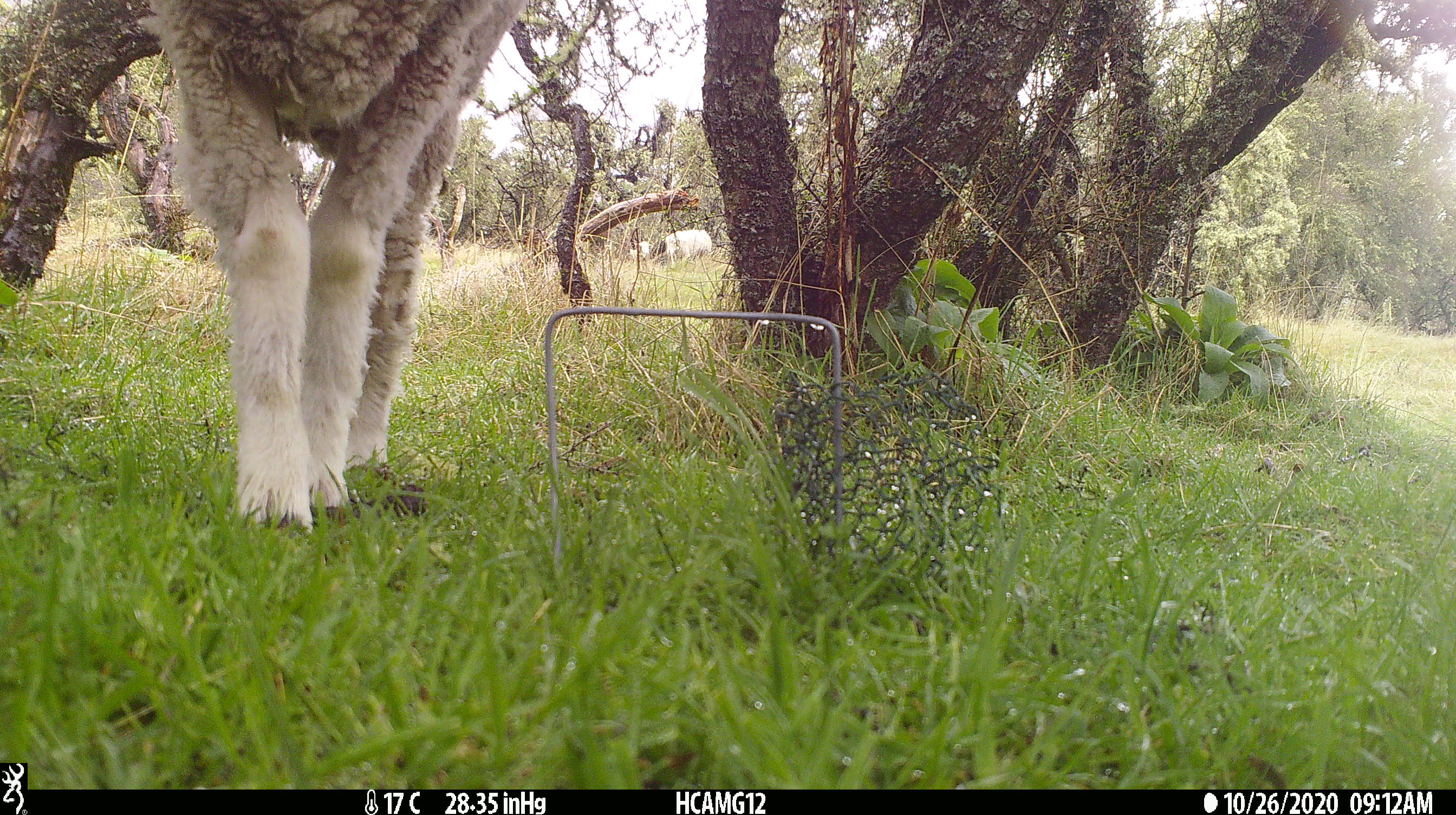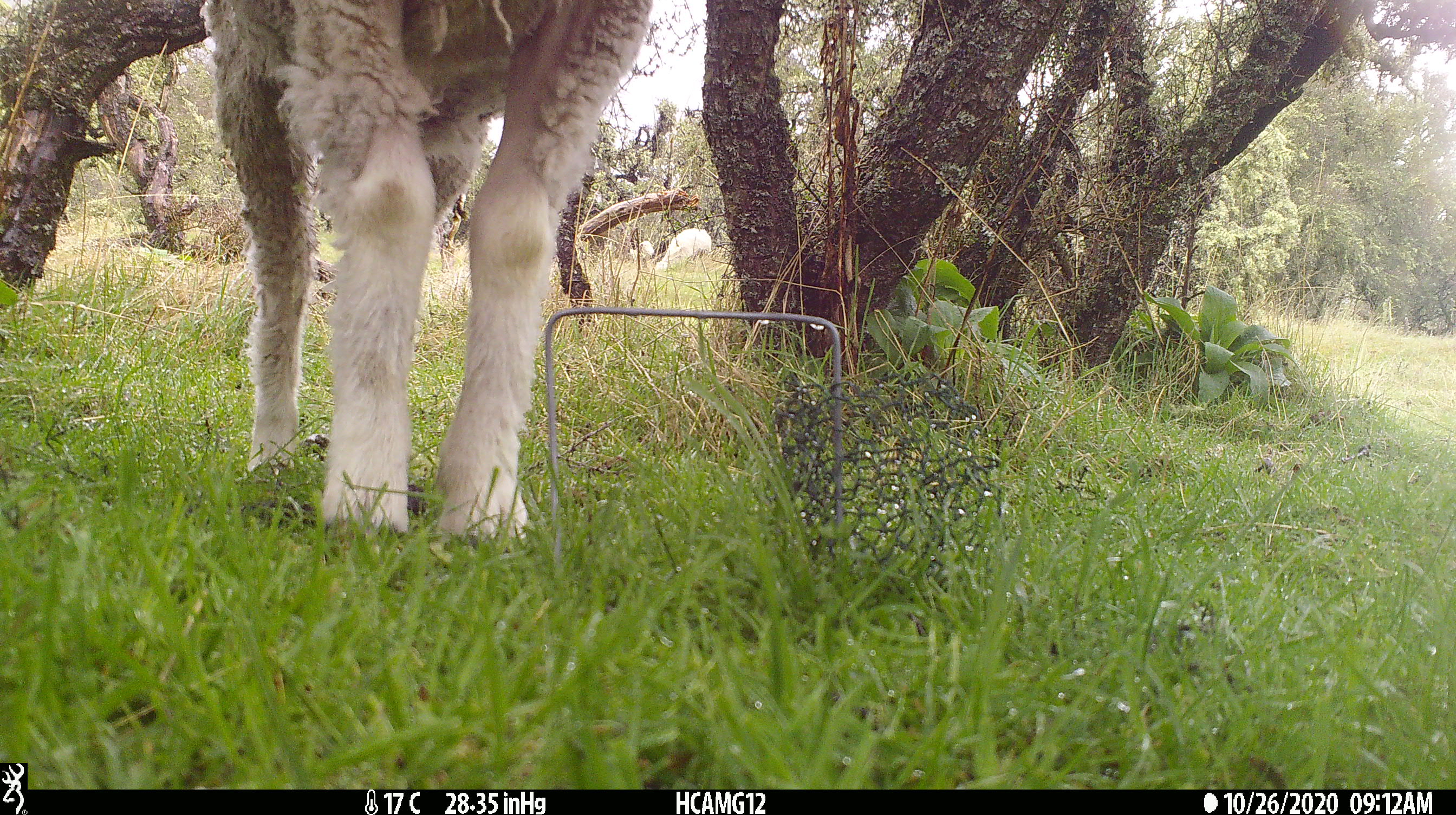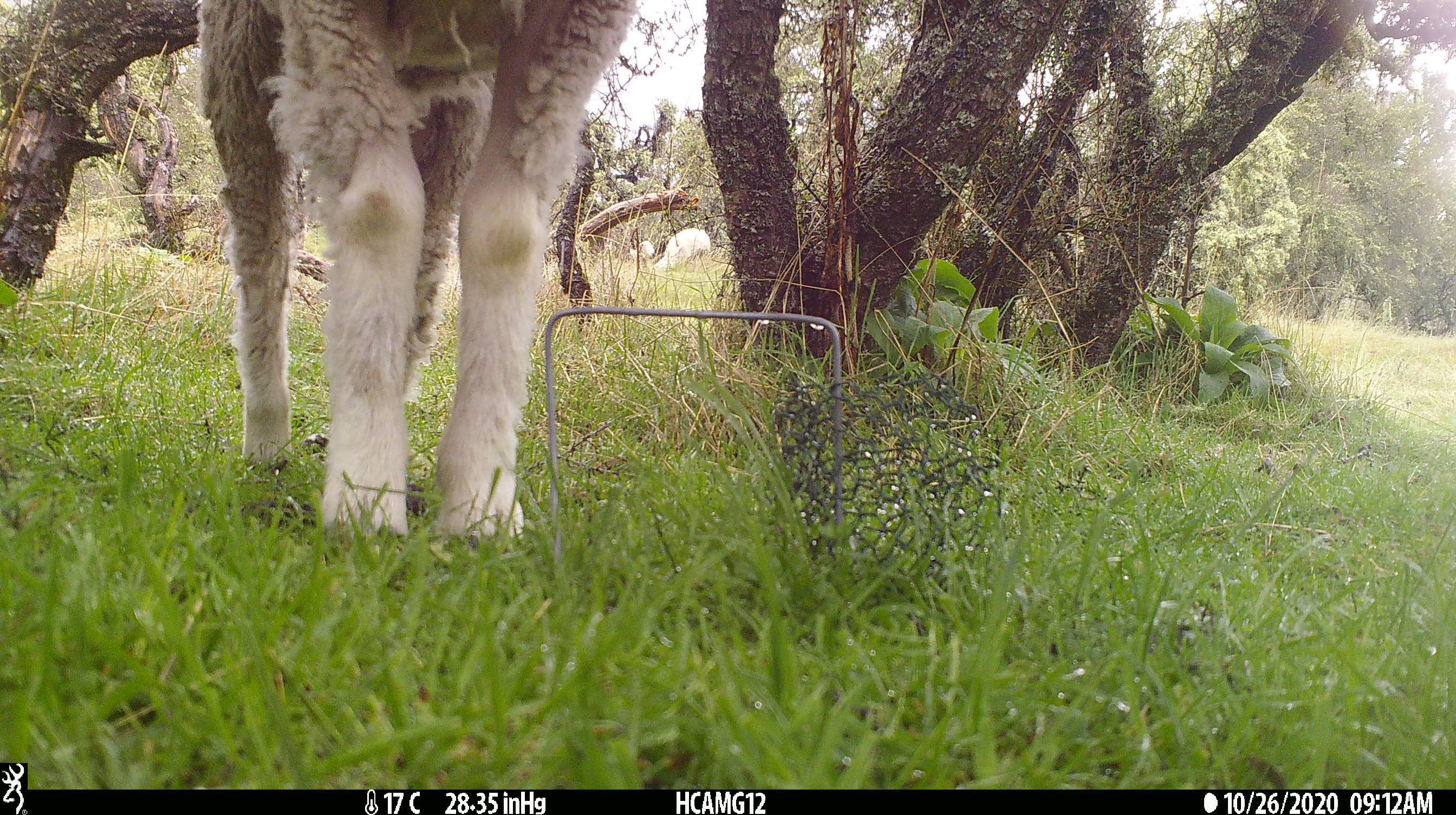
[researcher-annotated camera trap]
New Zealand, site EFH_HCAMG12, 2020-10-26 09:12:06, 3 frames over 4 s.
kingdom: Animalia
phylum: Chordata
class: Mammalia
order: Artiodactyla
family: Bovidae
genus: Ovis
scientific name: Ovis aries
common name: domestic sheep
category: sheep